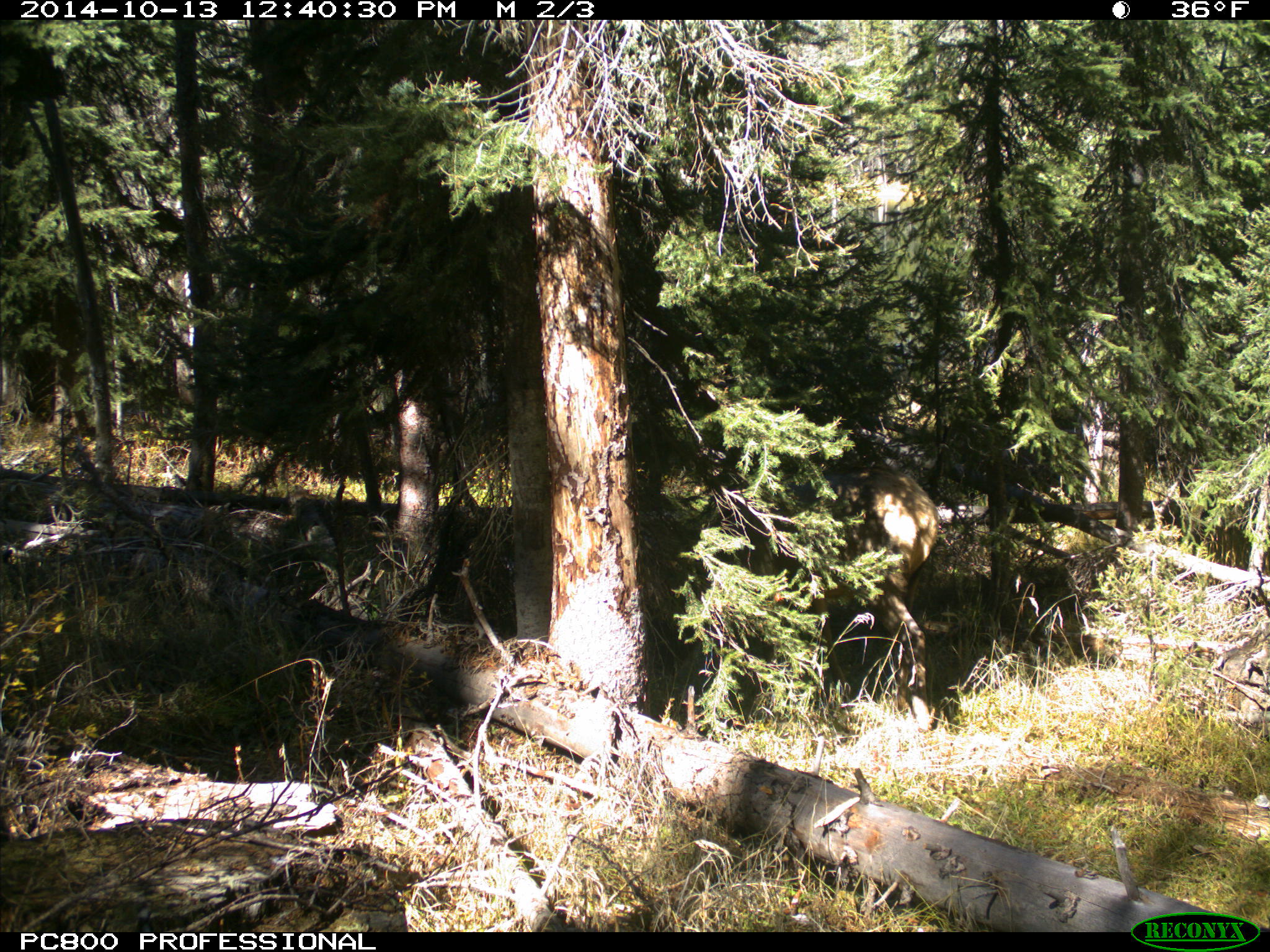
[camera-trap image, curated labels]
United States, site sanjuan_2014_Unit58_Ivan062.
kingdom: Animalia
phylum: Chordata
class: Mammalia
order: Artiodactyla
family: Cervidae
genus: Cervus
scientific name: Cervus elaphus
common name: red deer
Cervus elaphus (red deer).